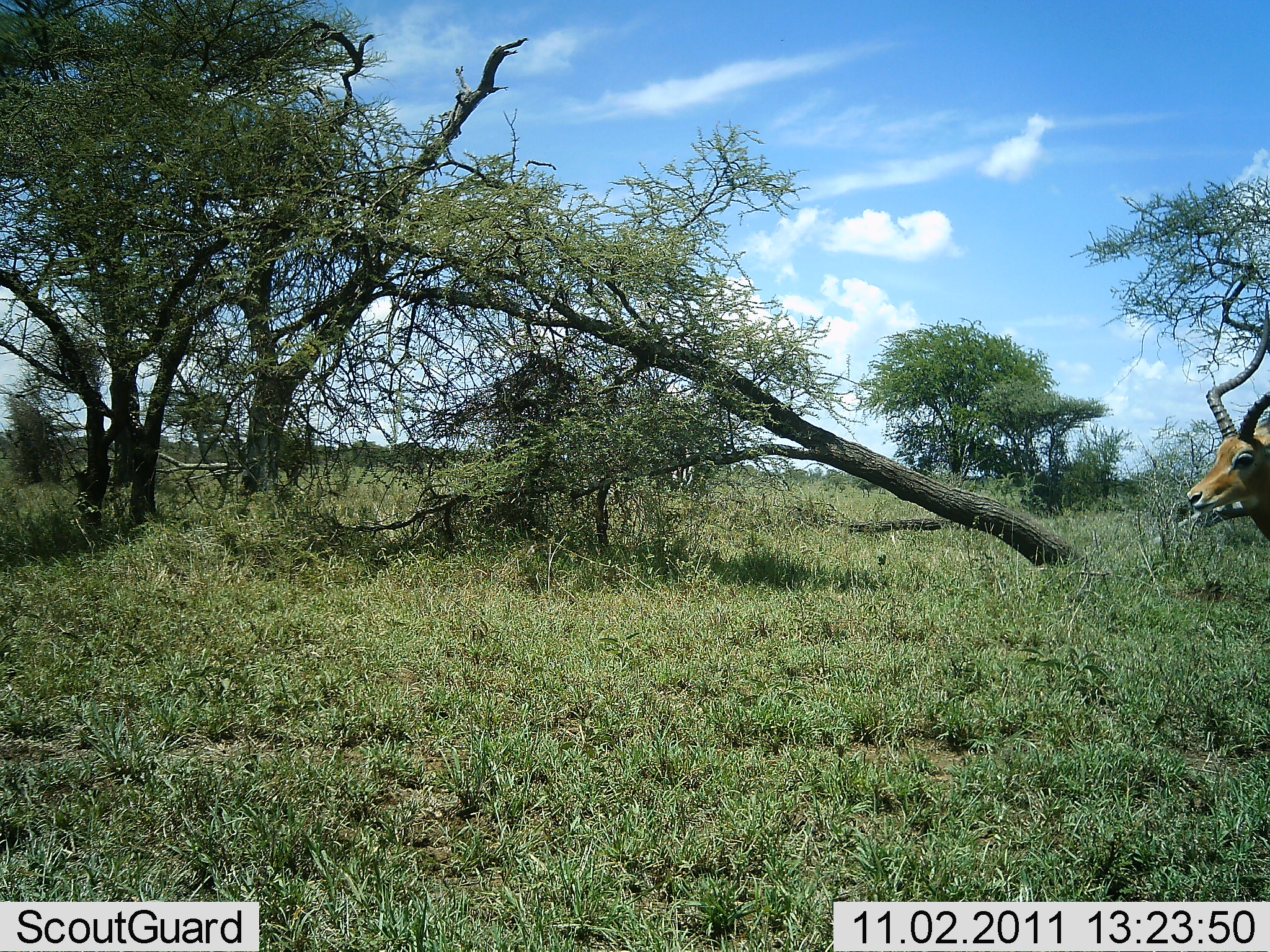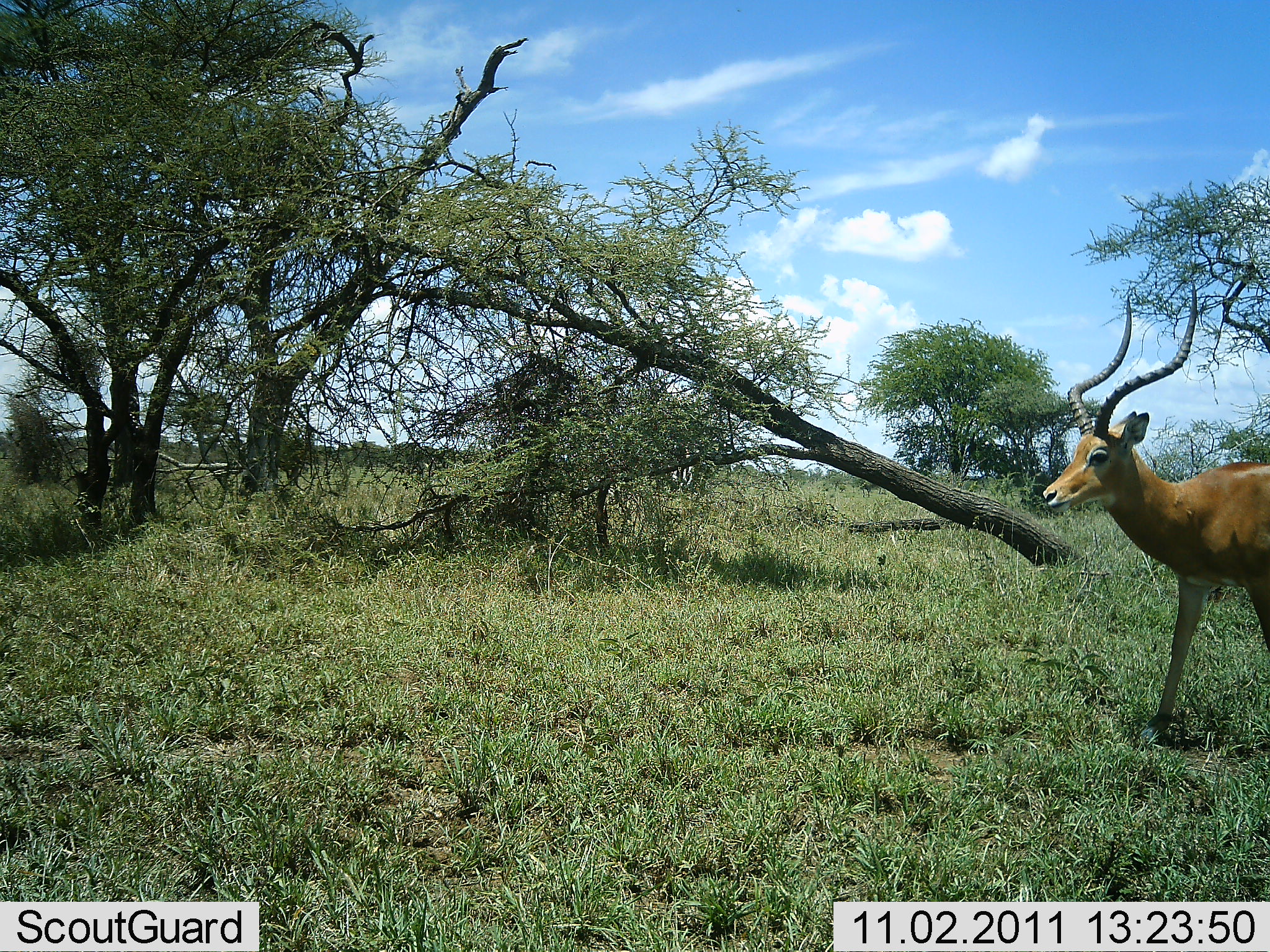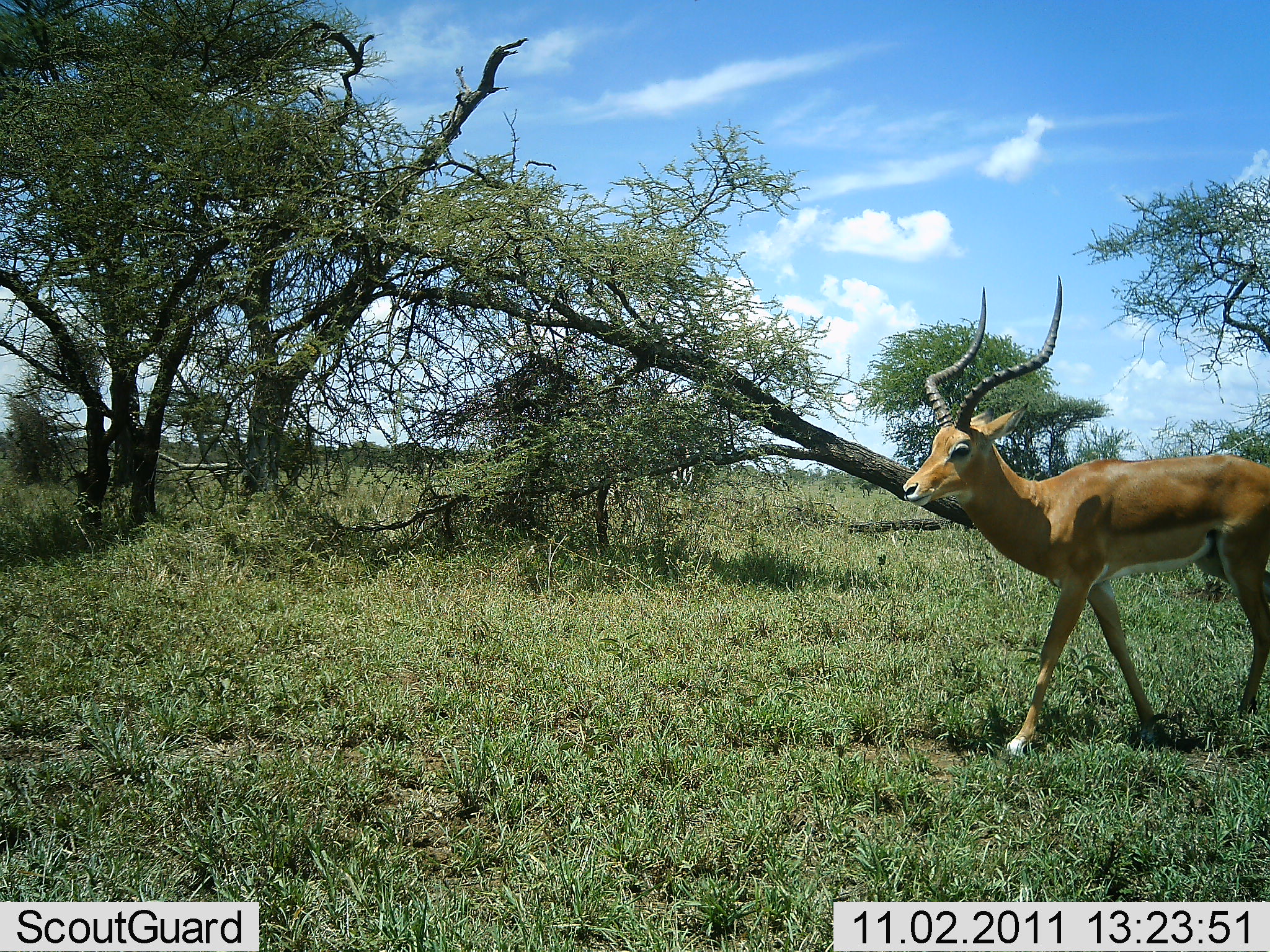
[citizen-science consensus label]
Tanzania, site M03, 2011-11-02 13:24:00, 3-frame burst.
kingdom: Animalia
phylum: Chordata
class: Mammalia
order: Artiodactyla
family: Bovidae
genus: Aepyceros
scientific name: Aepyceros melampus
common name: impala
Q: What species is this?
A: Impala (Aepyceros melampus).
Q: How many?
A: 1.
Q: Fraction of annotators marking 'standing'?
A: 6%.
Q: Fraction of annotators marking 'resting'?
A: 0%.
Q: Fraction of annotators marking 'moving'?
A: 94%.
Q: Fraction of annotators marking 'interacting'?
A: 0%.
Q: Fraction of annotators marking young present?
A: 0%.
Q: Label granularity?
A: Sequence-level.